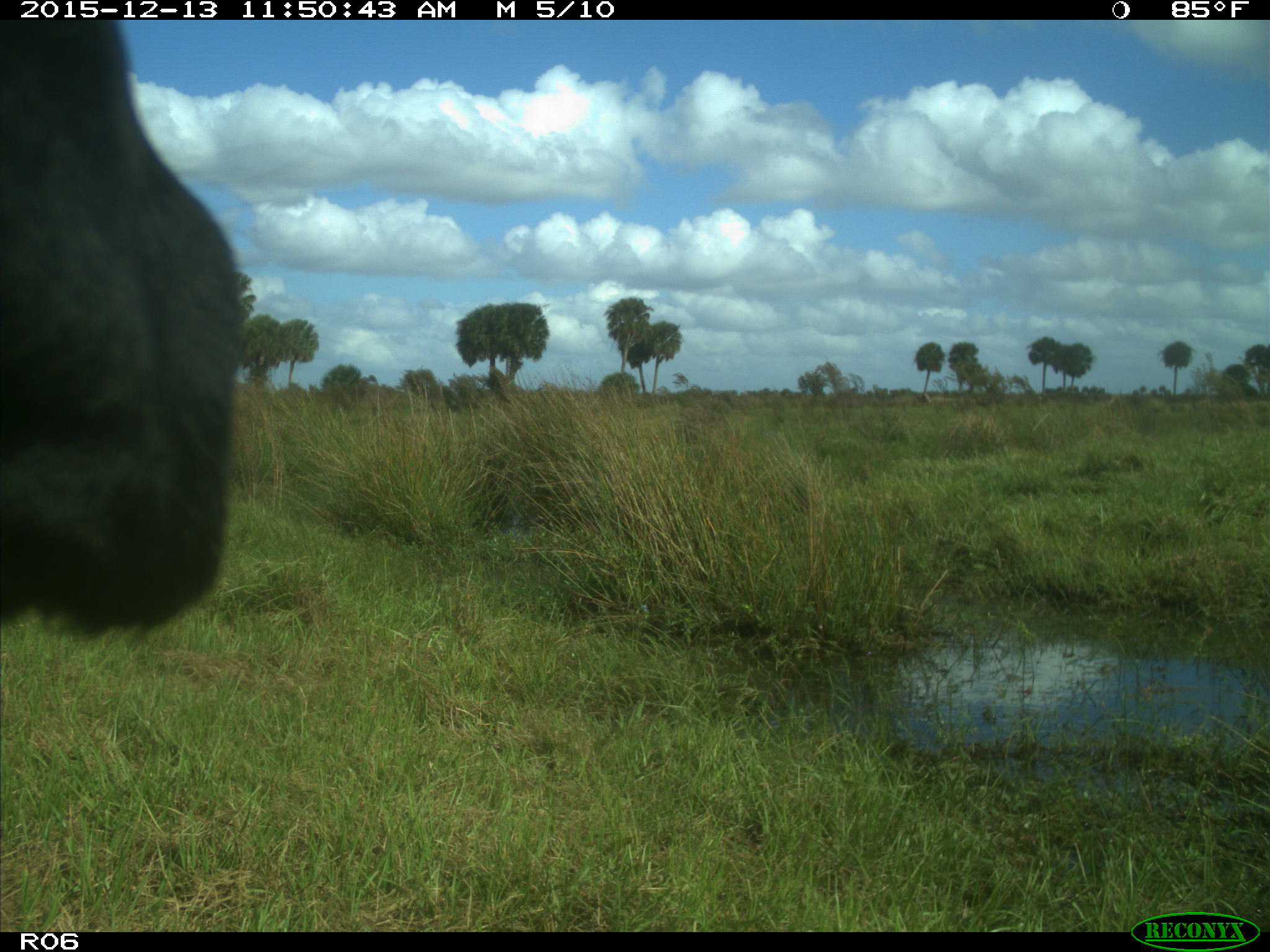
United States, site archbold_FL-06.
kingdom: Animalia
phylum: Chordata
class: Mammalia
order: Artiodactyla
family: Bovidae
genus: Bos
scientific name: Bos taurus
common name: domestic cow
Bos taurus (domestic cow).